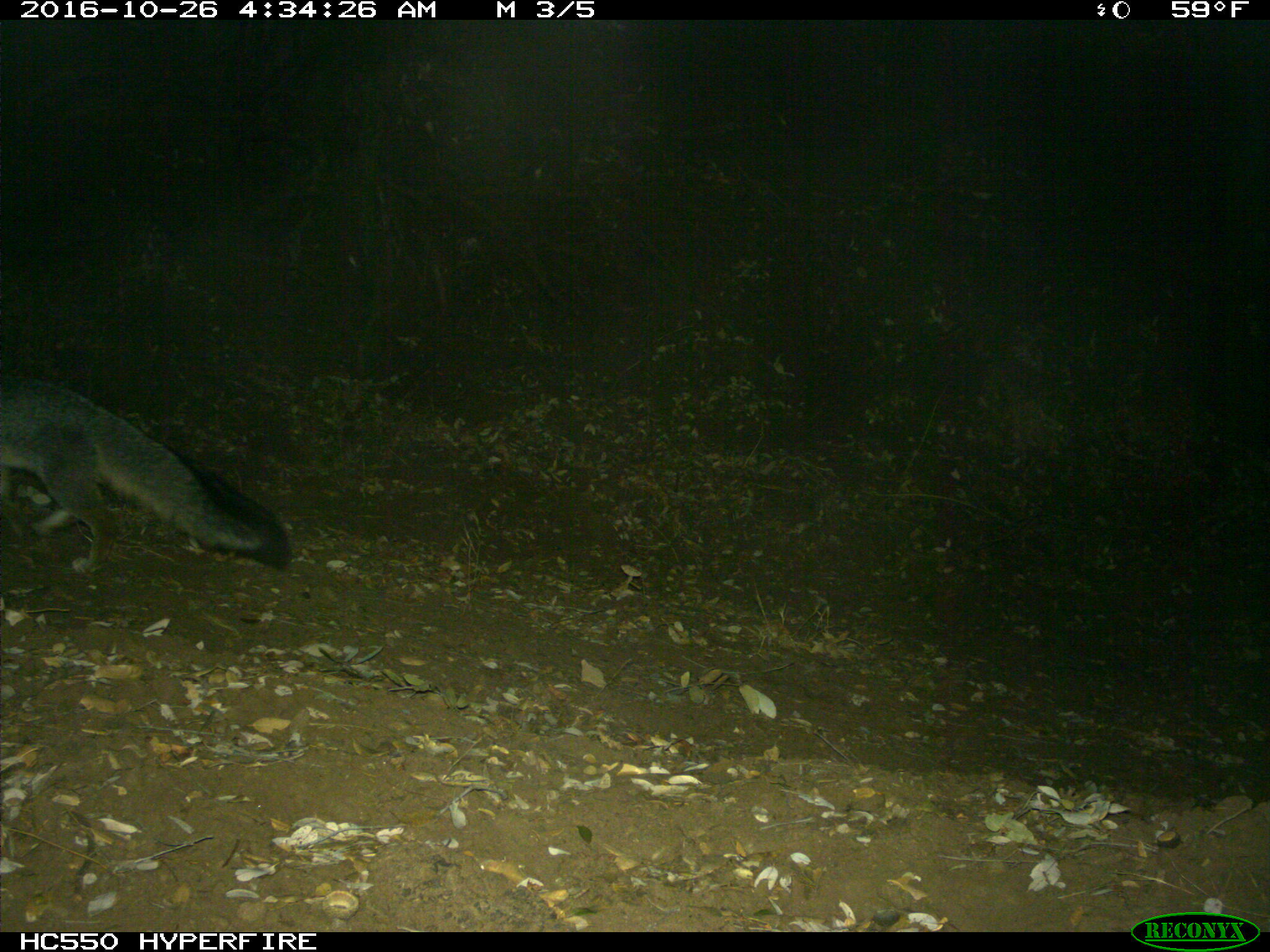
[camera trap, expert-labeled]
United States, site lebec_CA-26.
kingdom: Animalia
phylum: Chordata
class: Mammalia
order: Carnivora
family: Canidae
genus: Urocyon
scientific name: Urocyon cinereoargenteus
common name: gray fox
Urocyon cinereoargenteus (gray fox).